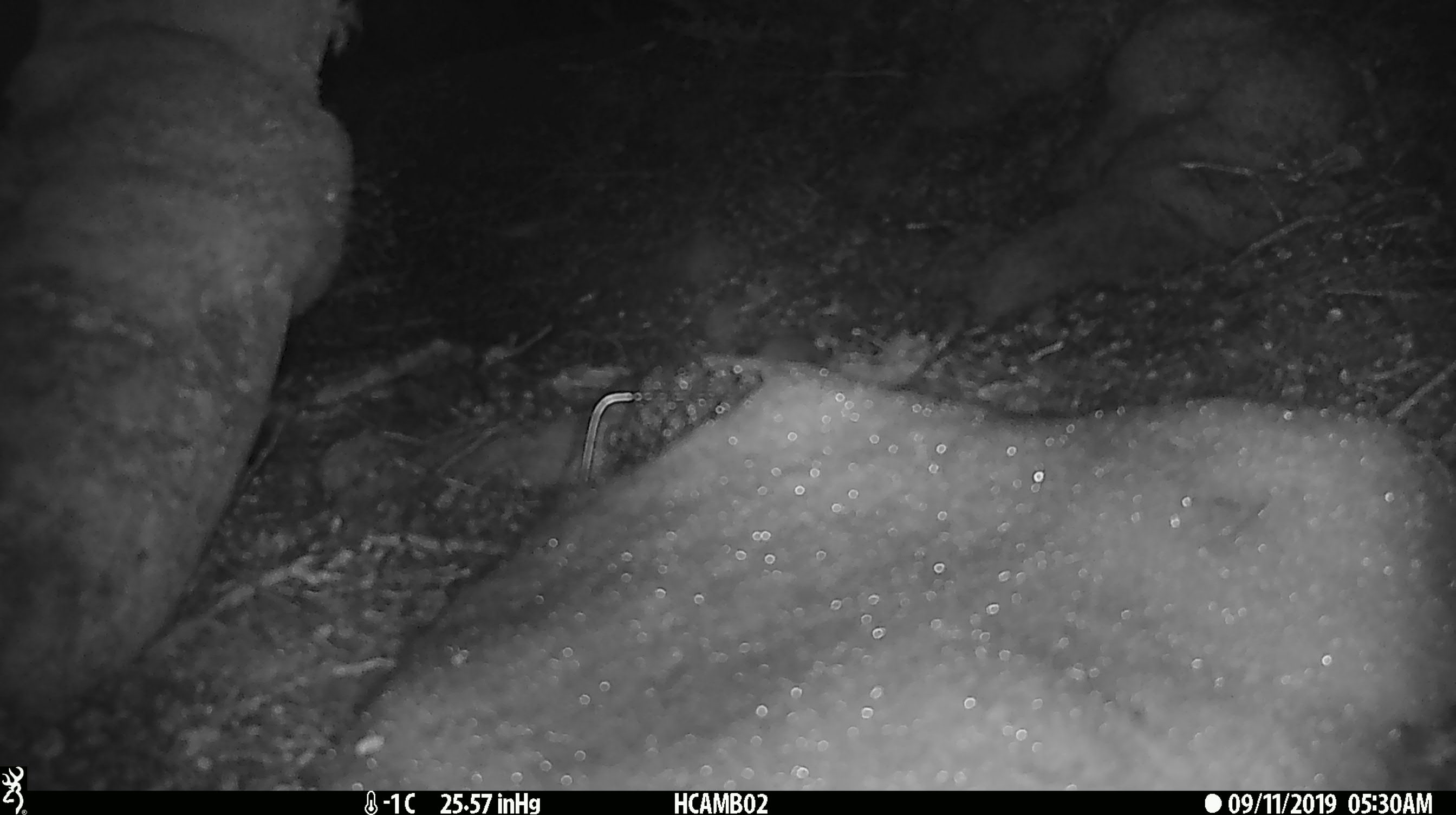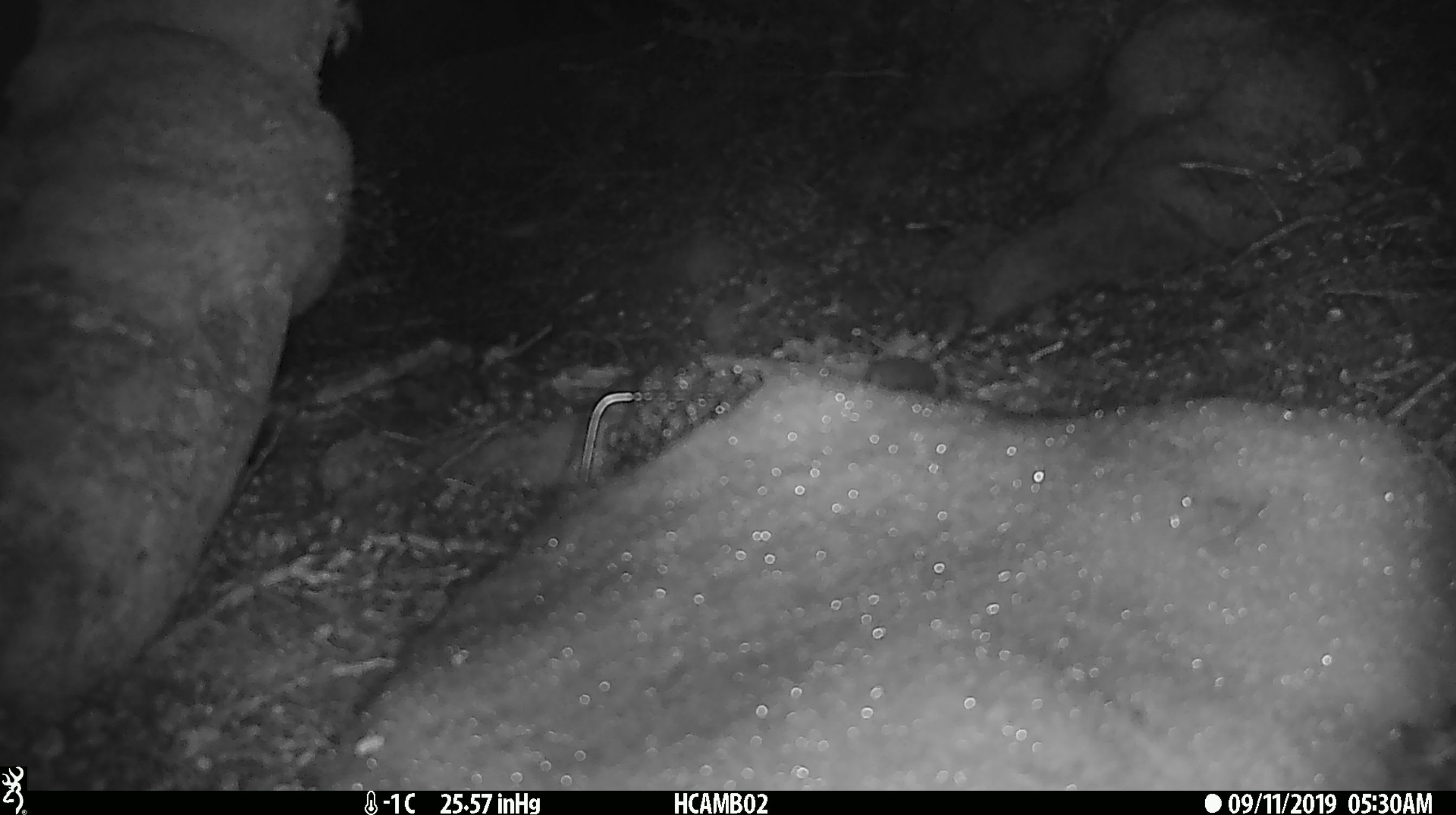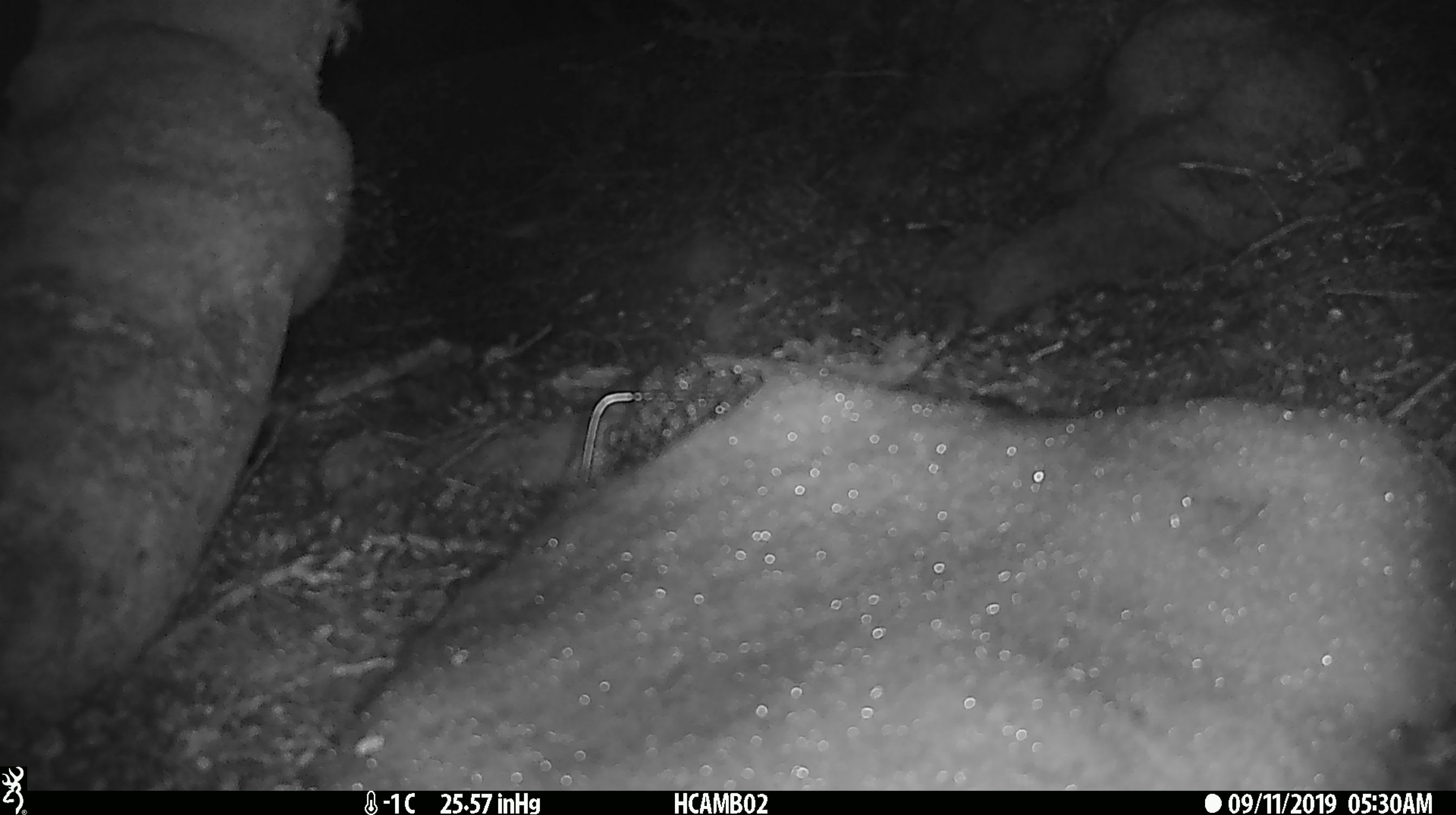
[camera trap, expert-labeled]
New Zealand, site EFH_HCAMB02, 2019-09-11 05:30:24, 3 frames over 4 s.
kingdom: Animalia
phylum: Chordata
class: Mammalia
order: Rodentia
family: Muridae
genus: Mus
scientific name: Mus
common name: mouse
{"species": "mouse (Mus)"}